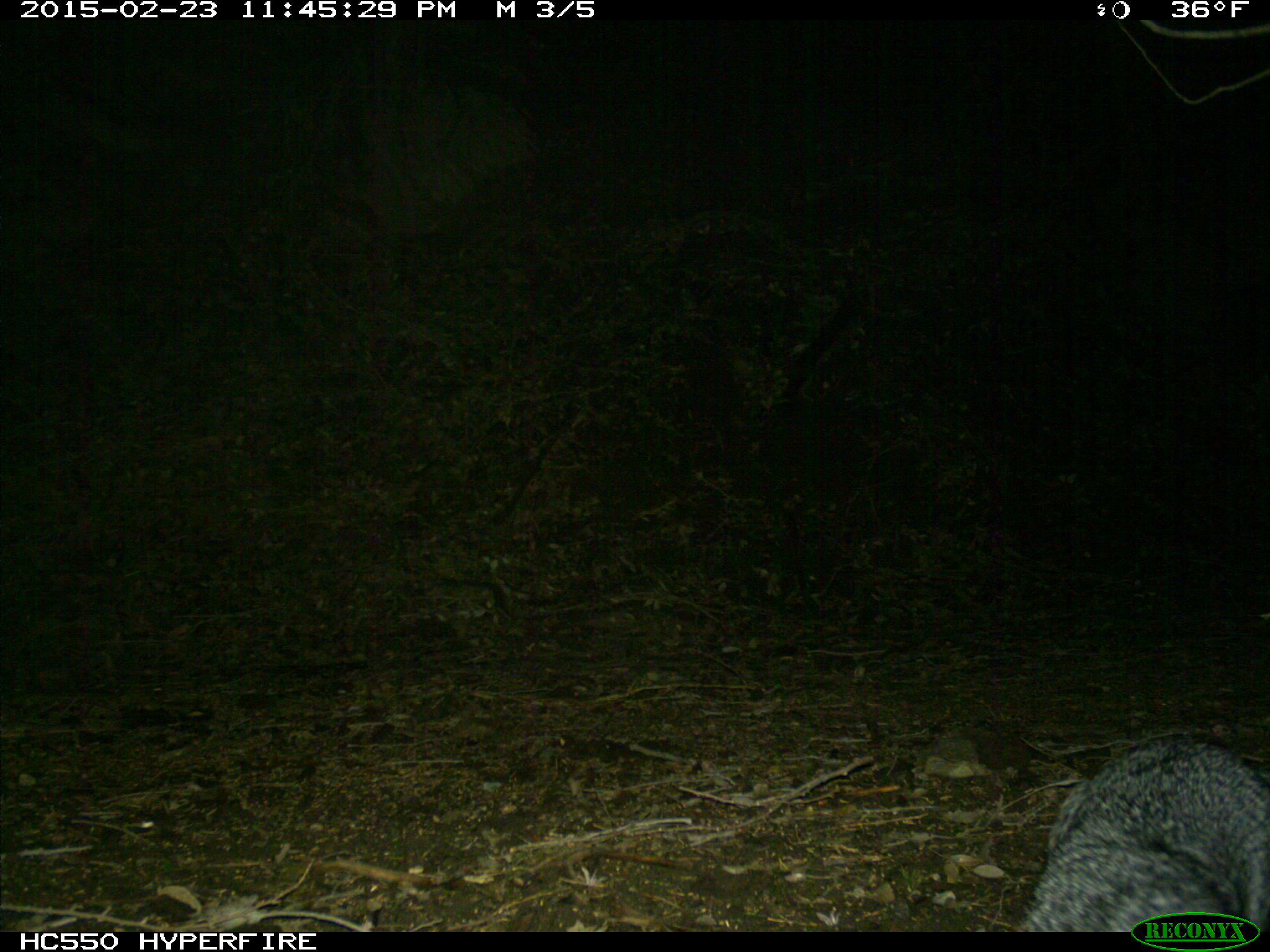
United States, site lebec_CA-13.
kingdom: Animalia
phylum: Chordata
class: Mammalia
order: Carnivora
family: Canidae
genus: Urocyon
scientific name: Urocyon cinereoargenteus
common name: gray fox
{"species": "Urocyon cinereoargenteus (gray fox)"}